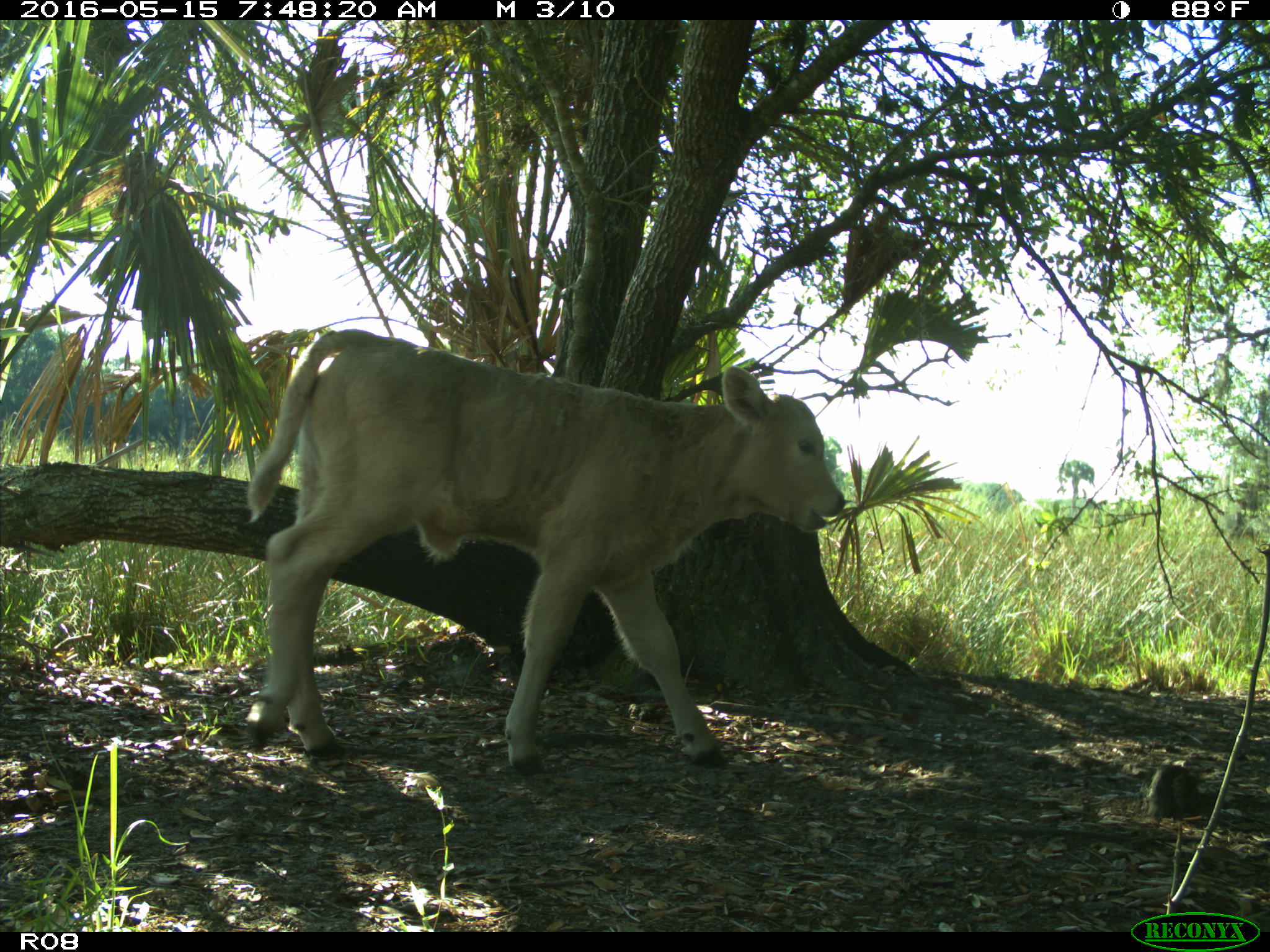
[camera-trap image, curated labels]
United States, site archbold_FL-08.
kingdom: Animalia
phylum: Chordata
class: Mammalia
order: Artiodactyla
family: Bovidae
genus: Bos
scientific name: Bos taurus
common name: domestic cow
Bos taurus (domestic cow).